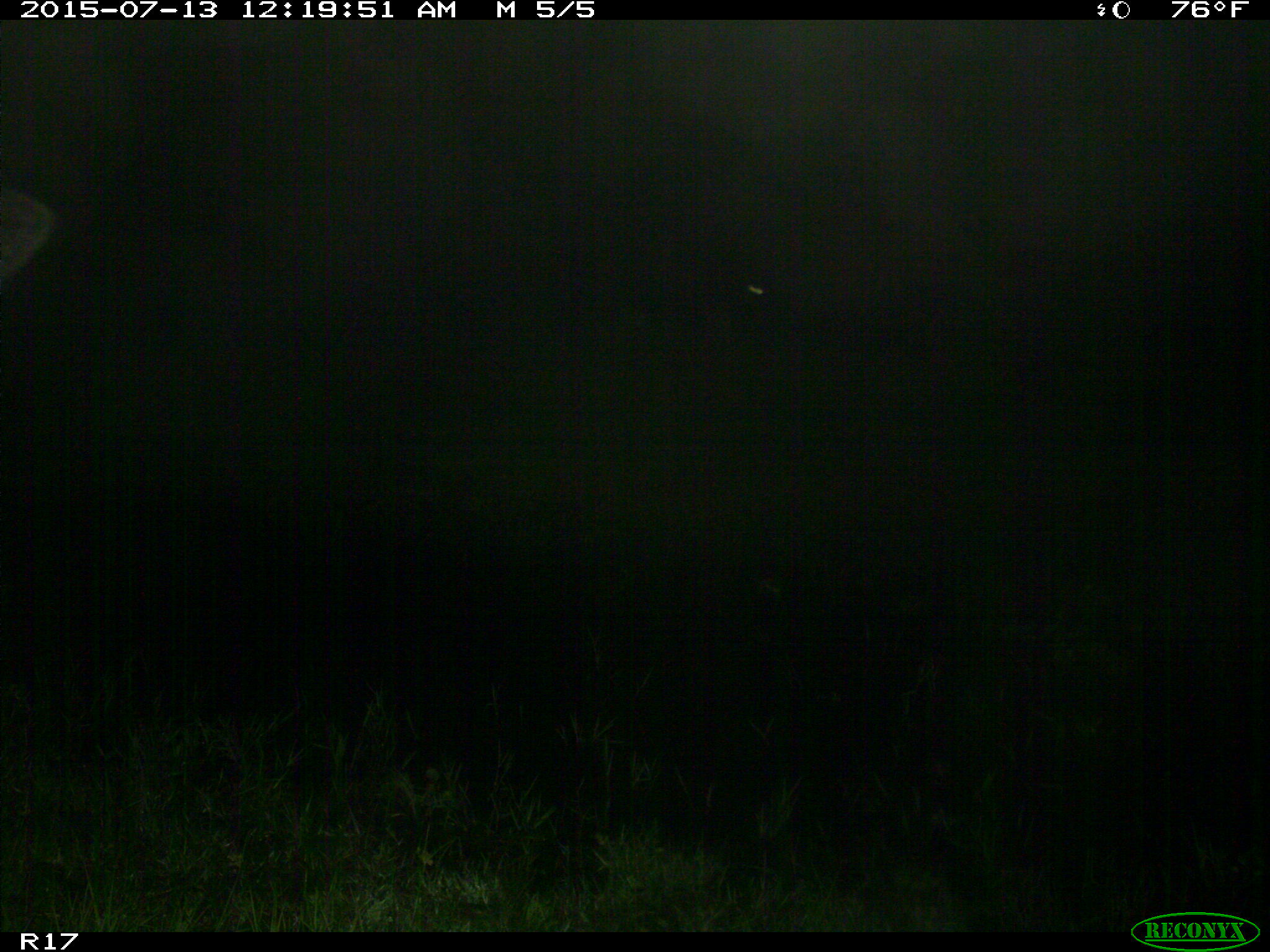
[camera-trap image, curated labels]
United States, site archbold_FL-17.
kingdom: Animalia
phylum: Chordata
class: Mammalia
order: Artiodactyla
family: Bovidae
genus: Bos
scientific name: Bos taurus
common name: domestic cow